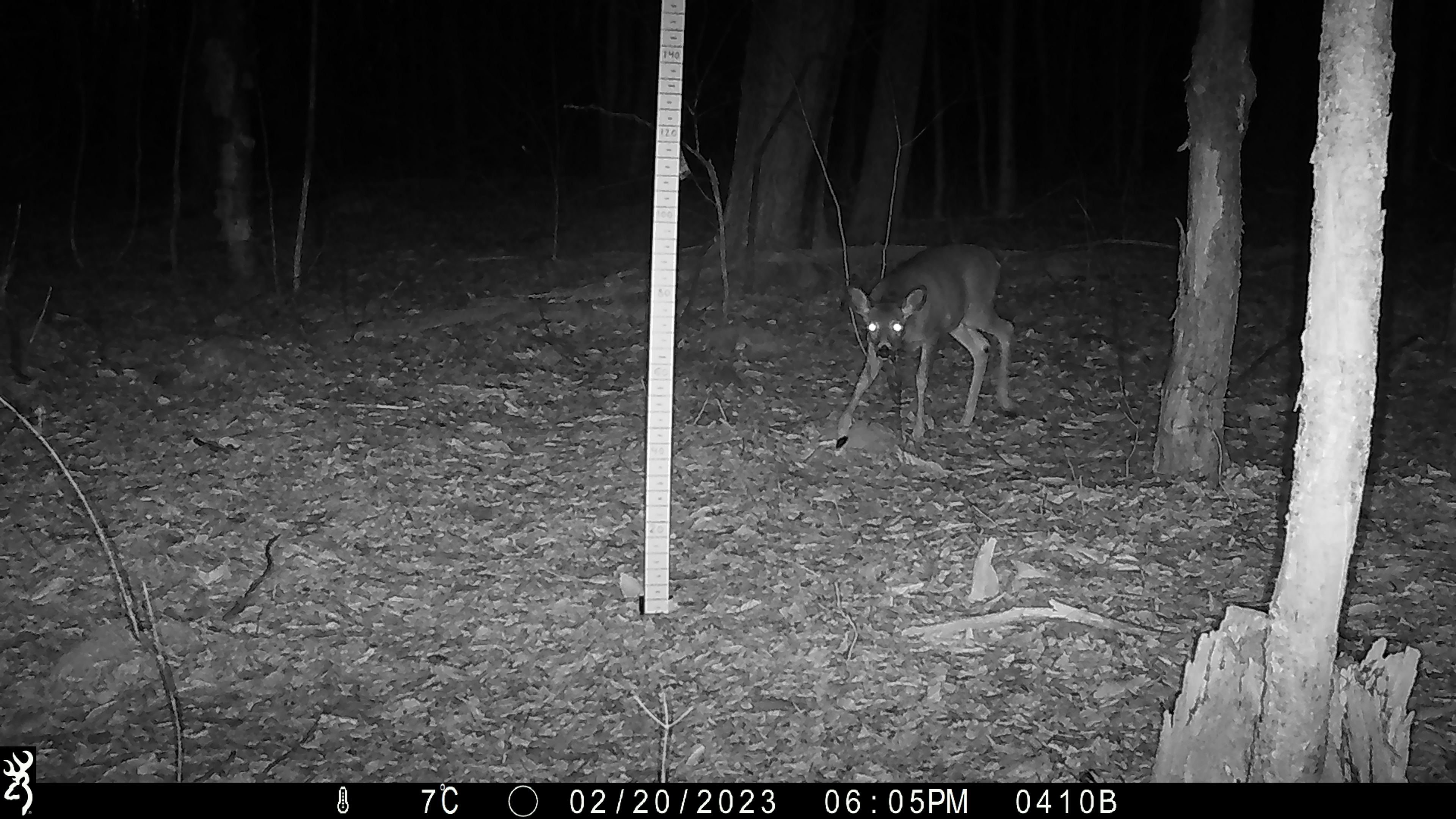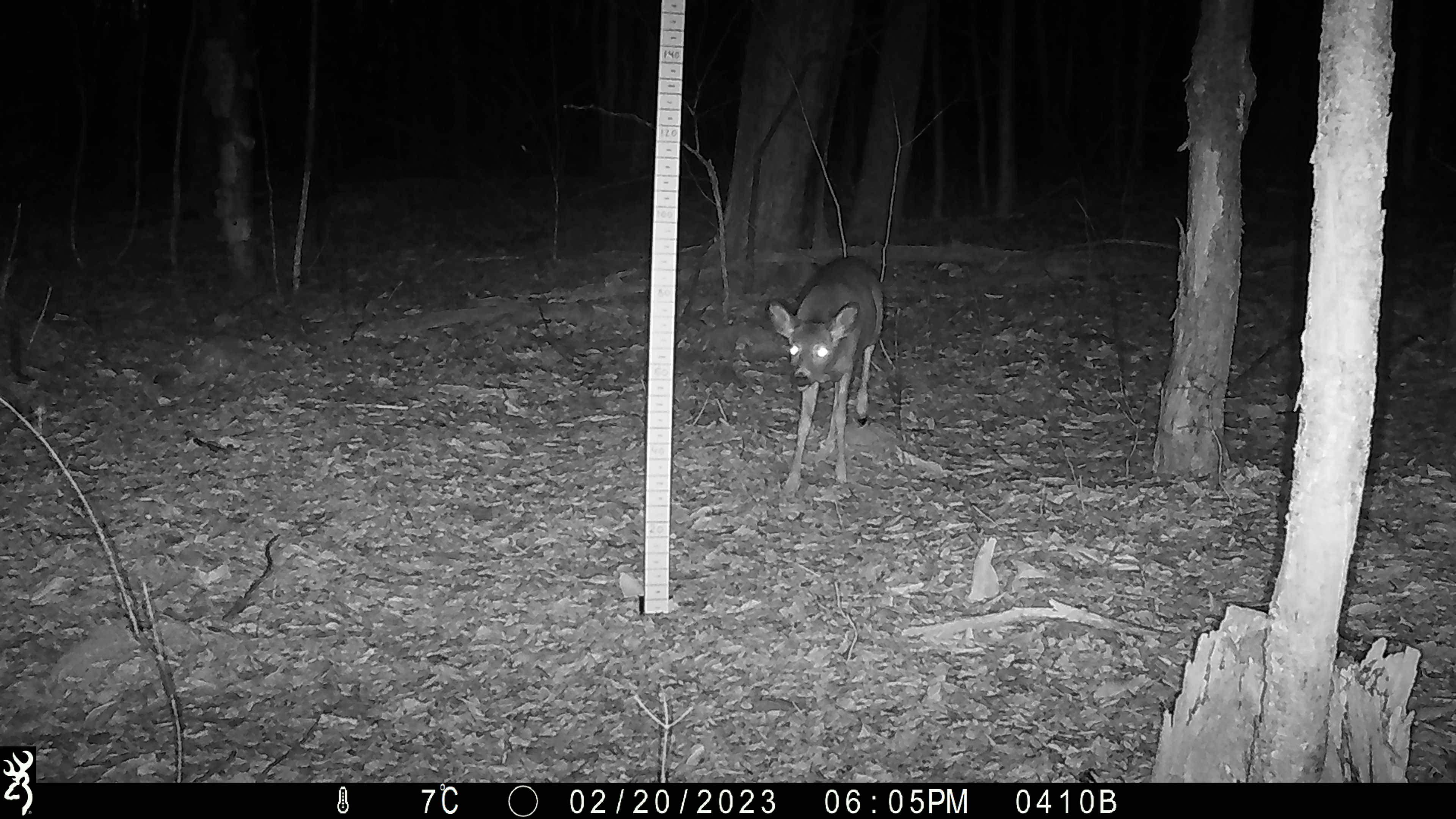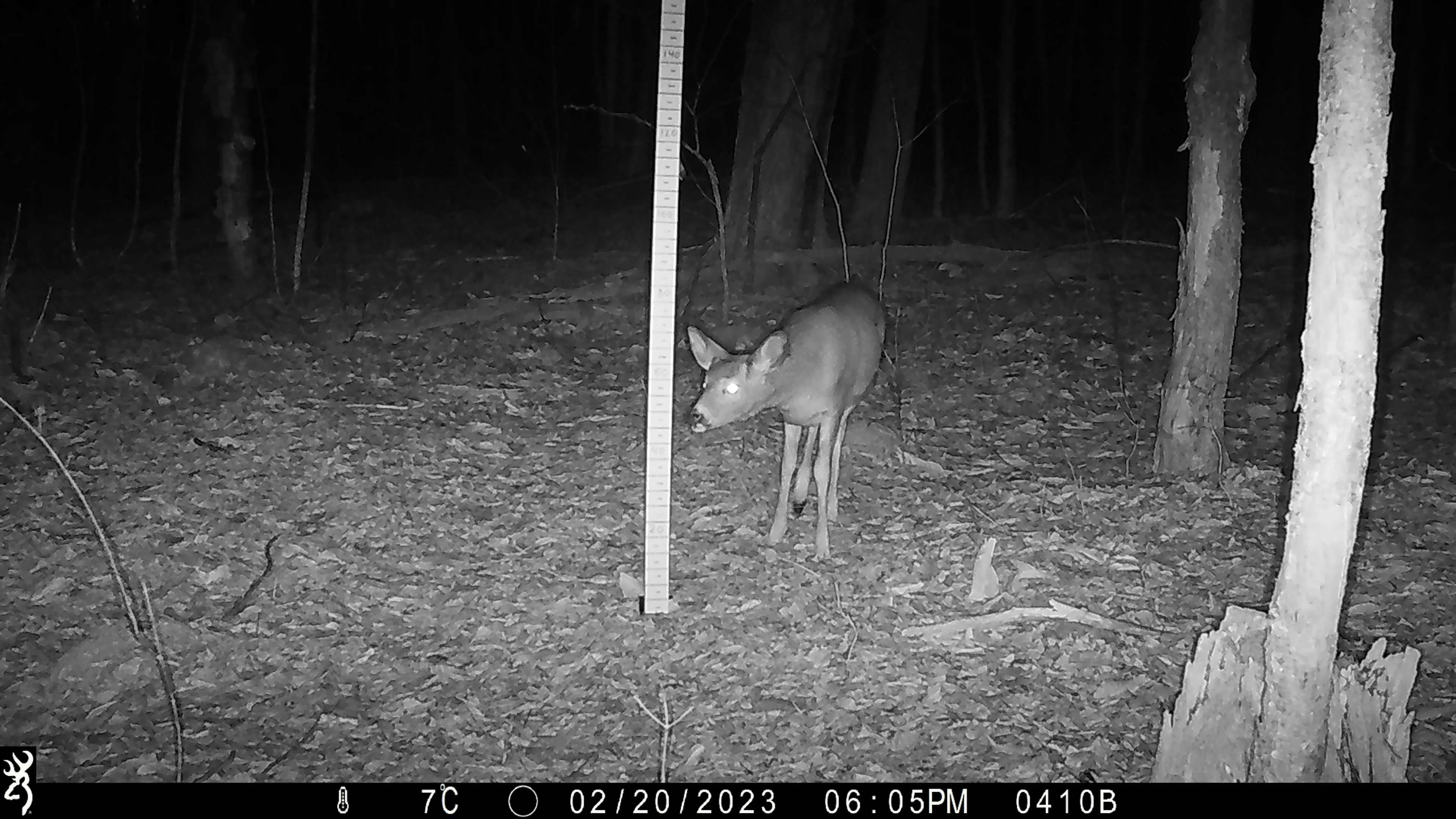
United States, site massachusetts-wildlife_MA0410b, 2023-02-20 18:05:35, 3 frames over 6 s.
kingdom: Animalia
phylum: Chordata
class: Mammalia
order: Artiodactyla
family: Cervidae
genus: Odocoileus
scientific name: Odocoileus virginianus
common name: white-tailed deer